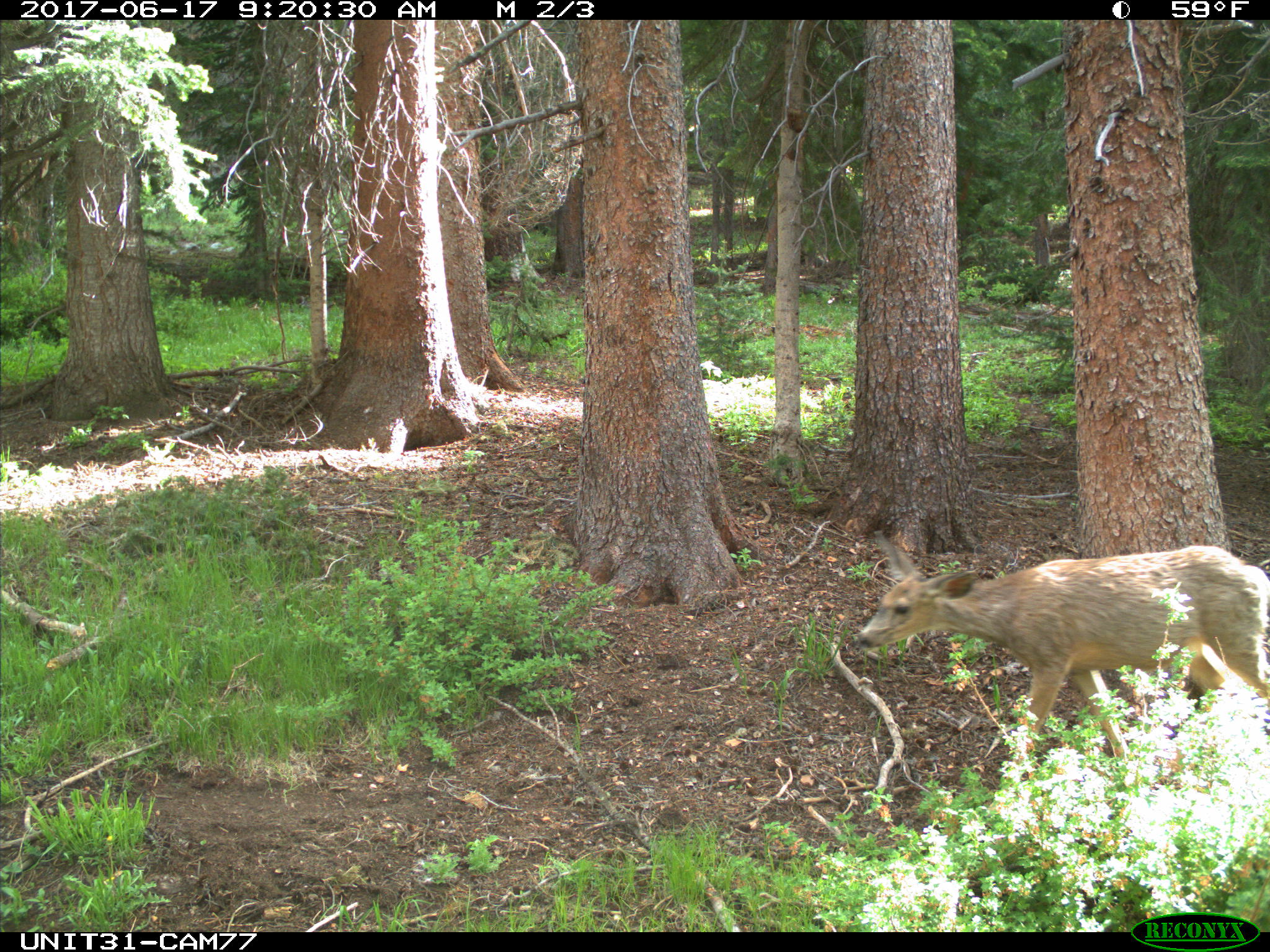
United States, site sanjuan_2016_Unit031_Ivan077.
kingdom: Animalia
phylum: Chordata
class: Mammalia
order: Artiodactyla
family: Cervidae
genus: Odocoileus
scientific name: Odocoileus hemionus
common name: mule deer